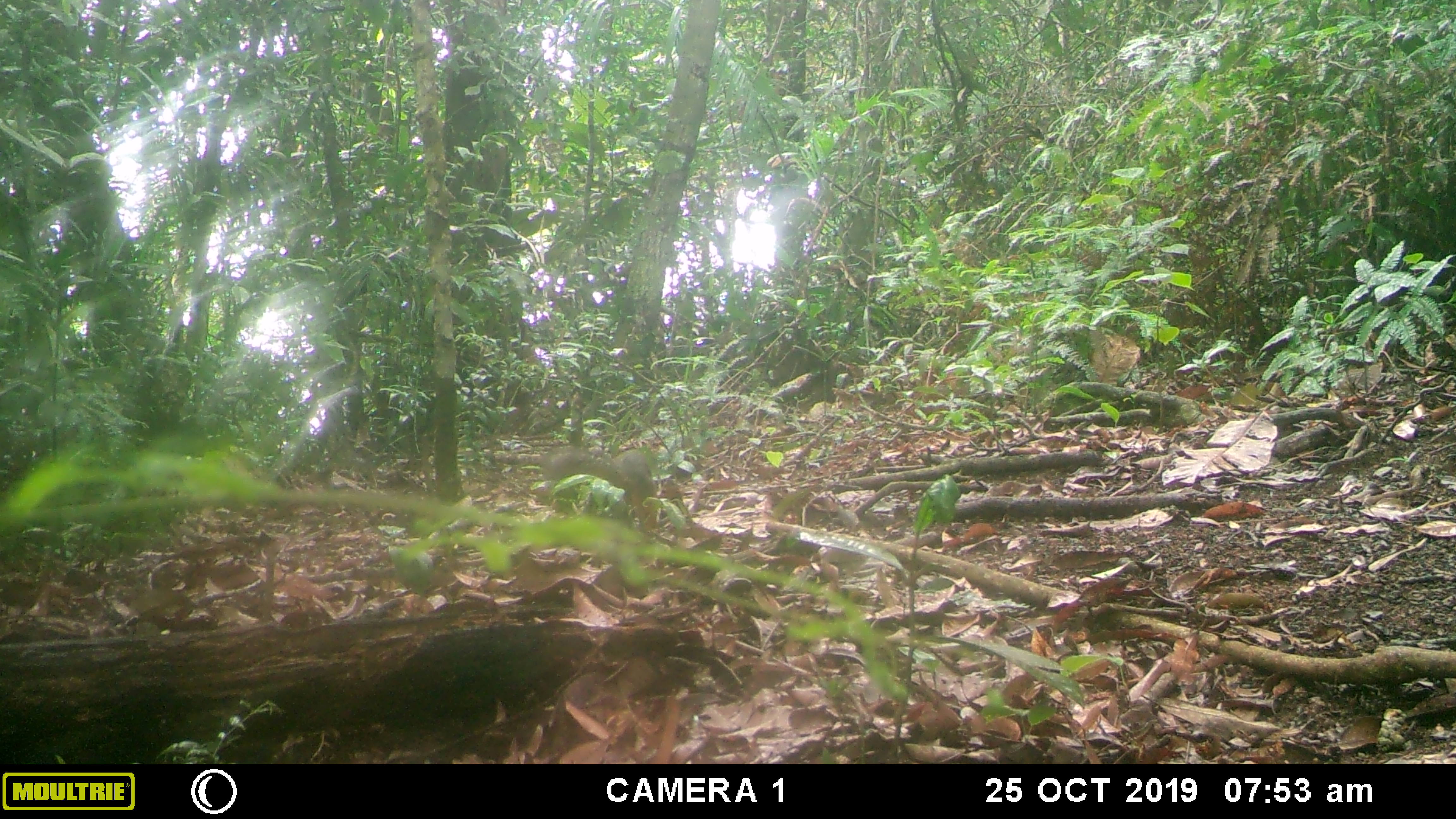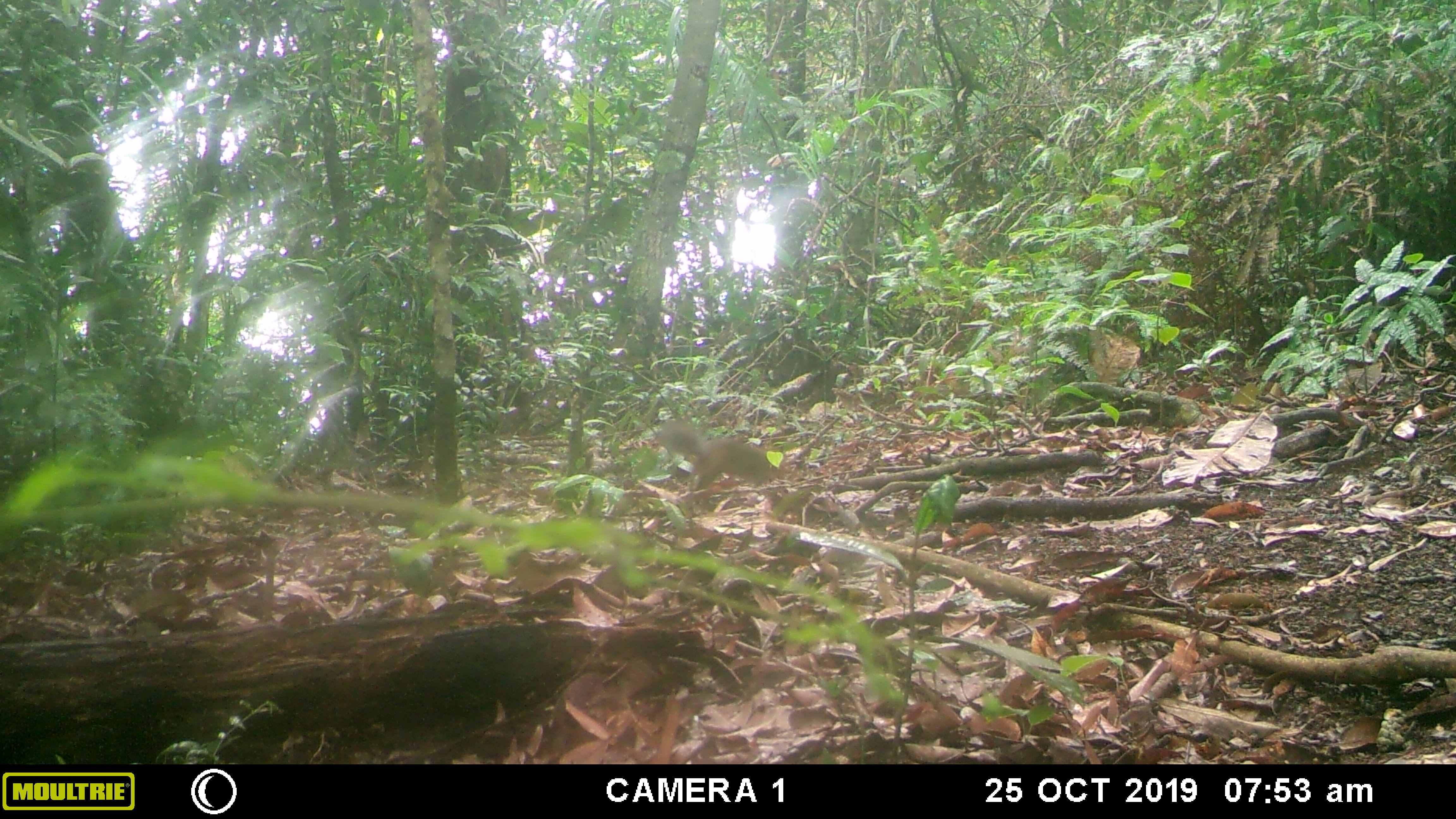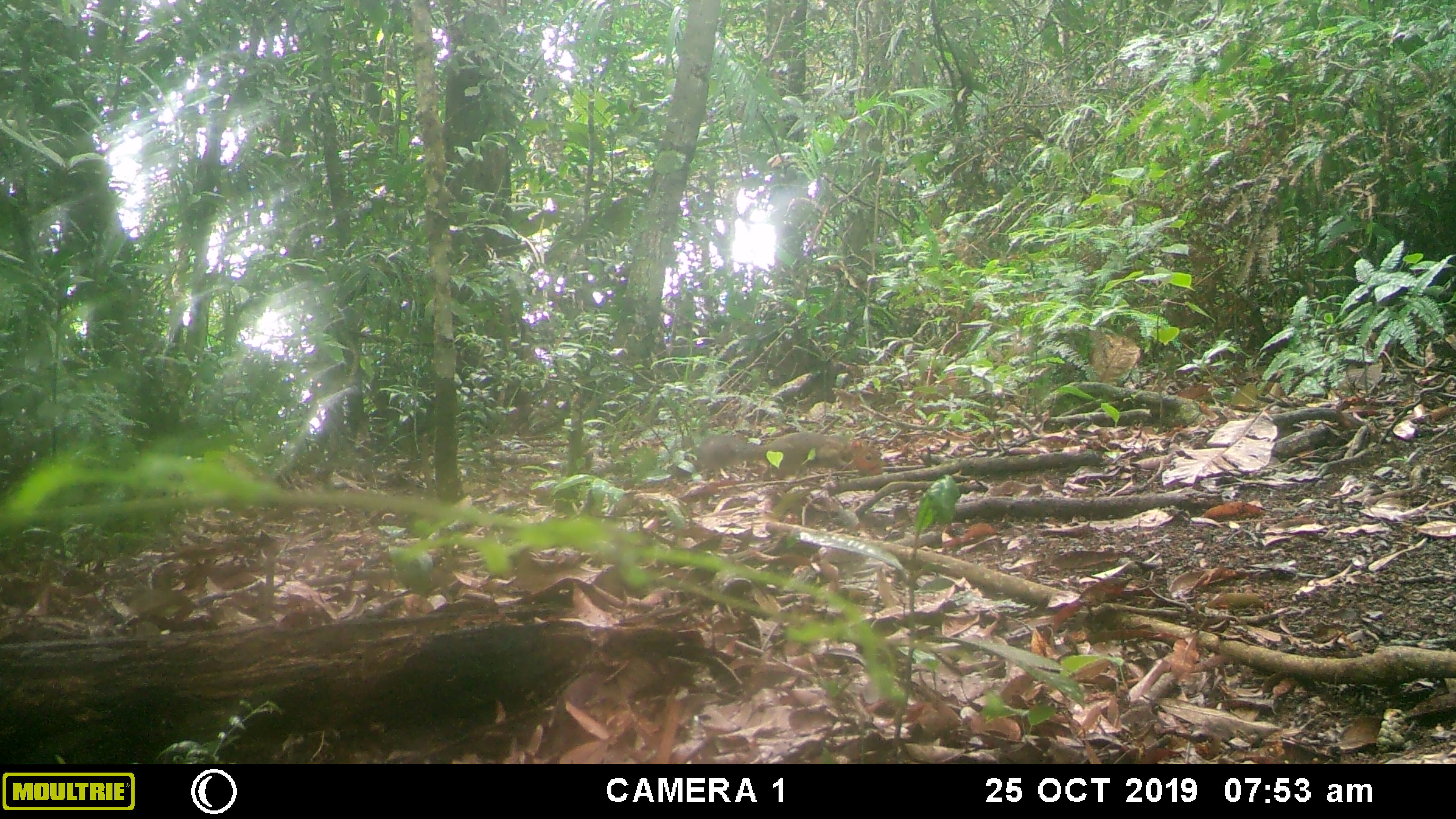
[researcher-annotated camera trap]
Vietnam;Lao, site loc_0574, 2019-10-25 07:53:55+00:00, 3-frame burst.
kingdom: Animalia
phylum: Chordata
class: Mammalia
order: Rodentia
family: Sciuridae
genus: Dremomys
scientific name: Dremomys rufigenis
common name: red-cheeked squirrel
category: red cheeked squirrel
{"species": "red cheeked squirrel (red-cheeked squirrel) (Dremomys rufigenis)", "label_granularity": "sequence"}